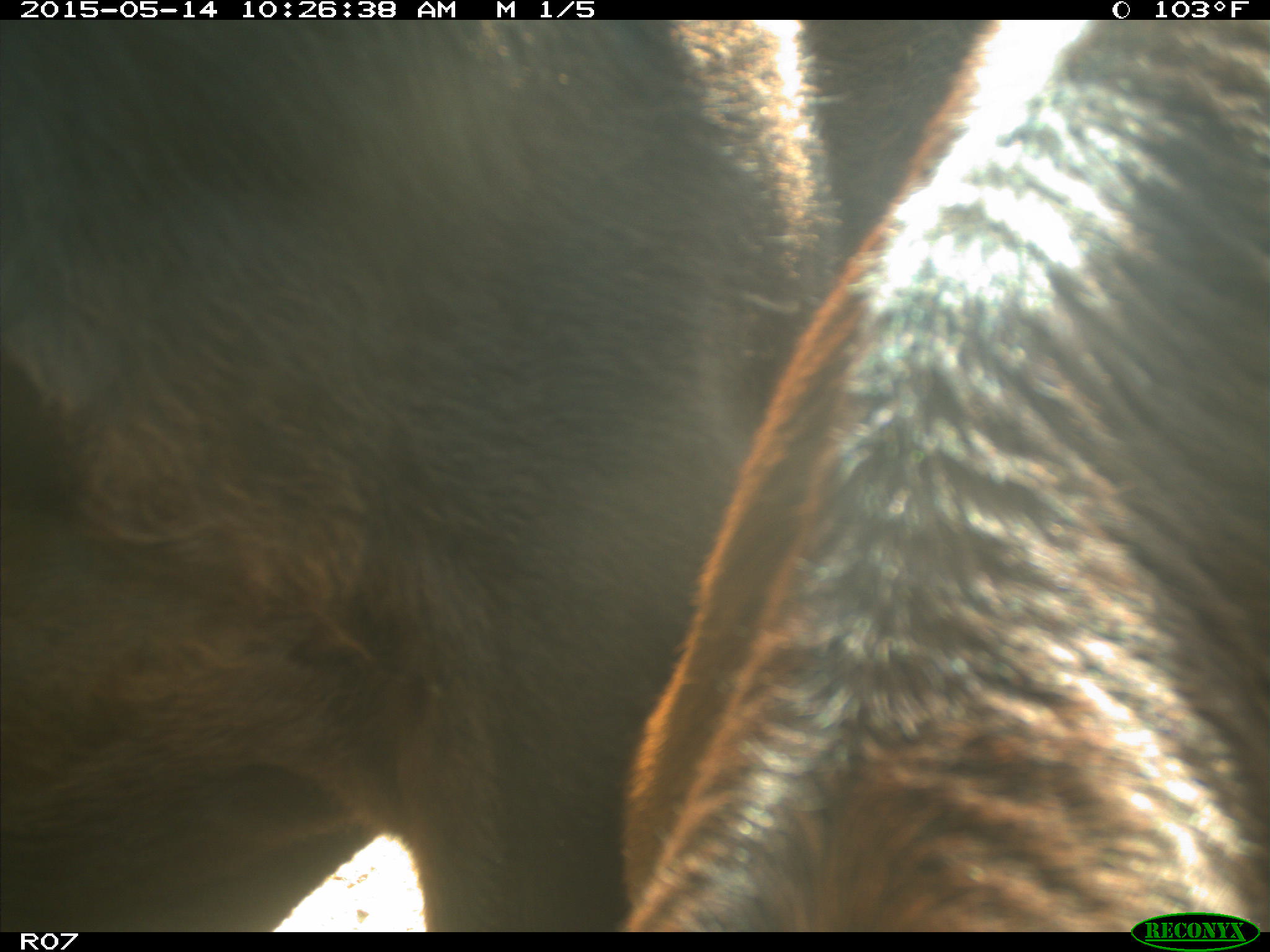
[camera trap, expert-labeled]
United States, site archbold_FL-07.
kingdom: Animalia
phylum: Chordata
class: Mammalia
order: Artiodactyla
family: Bovidae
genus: Bos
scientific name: Bos taurus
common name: domestic cow